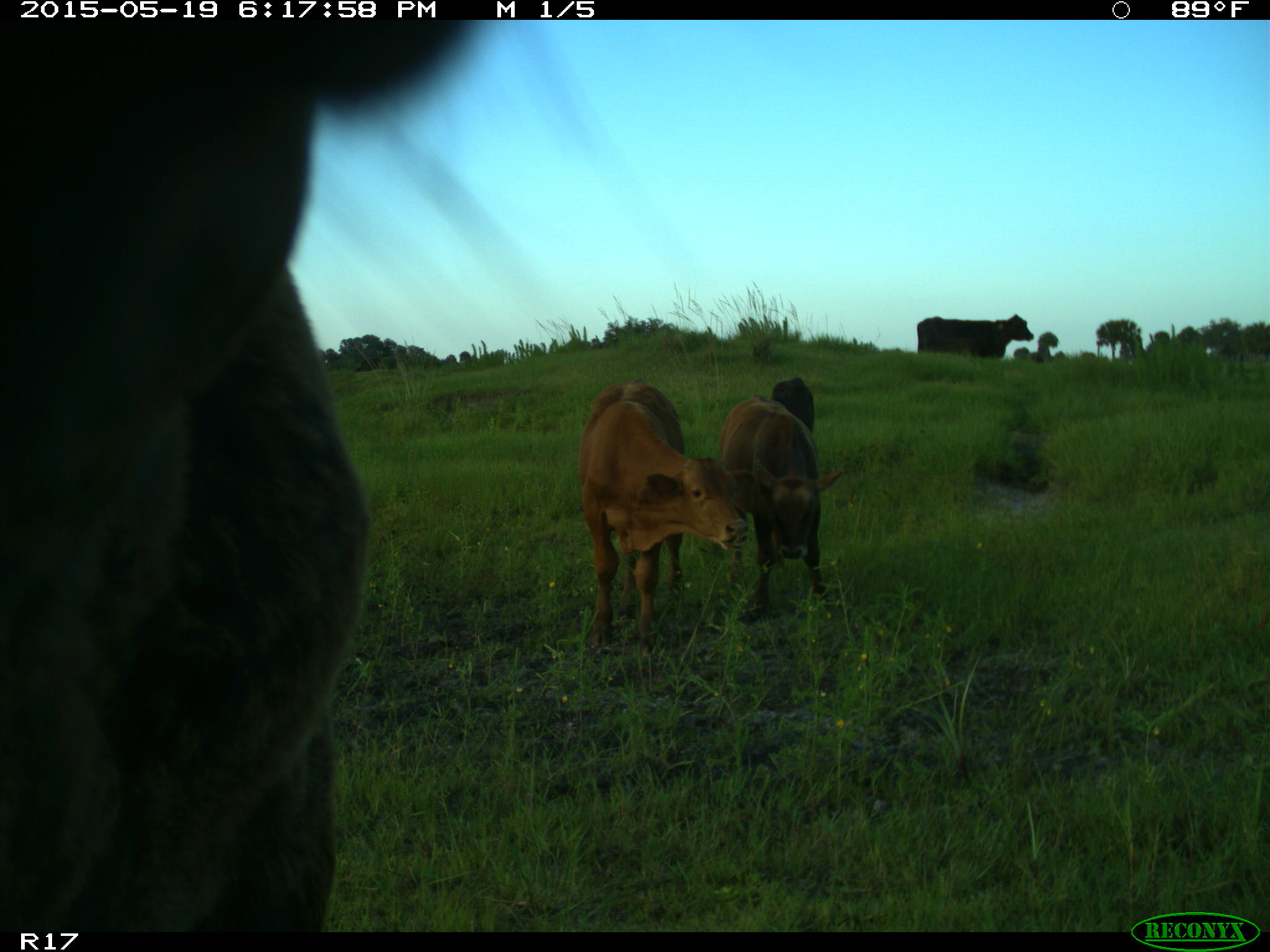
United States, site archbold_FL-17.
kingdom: Animalia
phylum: Chordata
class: Mammalia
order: Artiodactyla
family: Bovidae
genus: Bos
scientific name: Bos taurus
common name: domestic cow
Bos taurus (domestic cow).